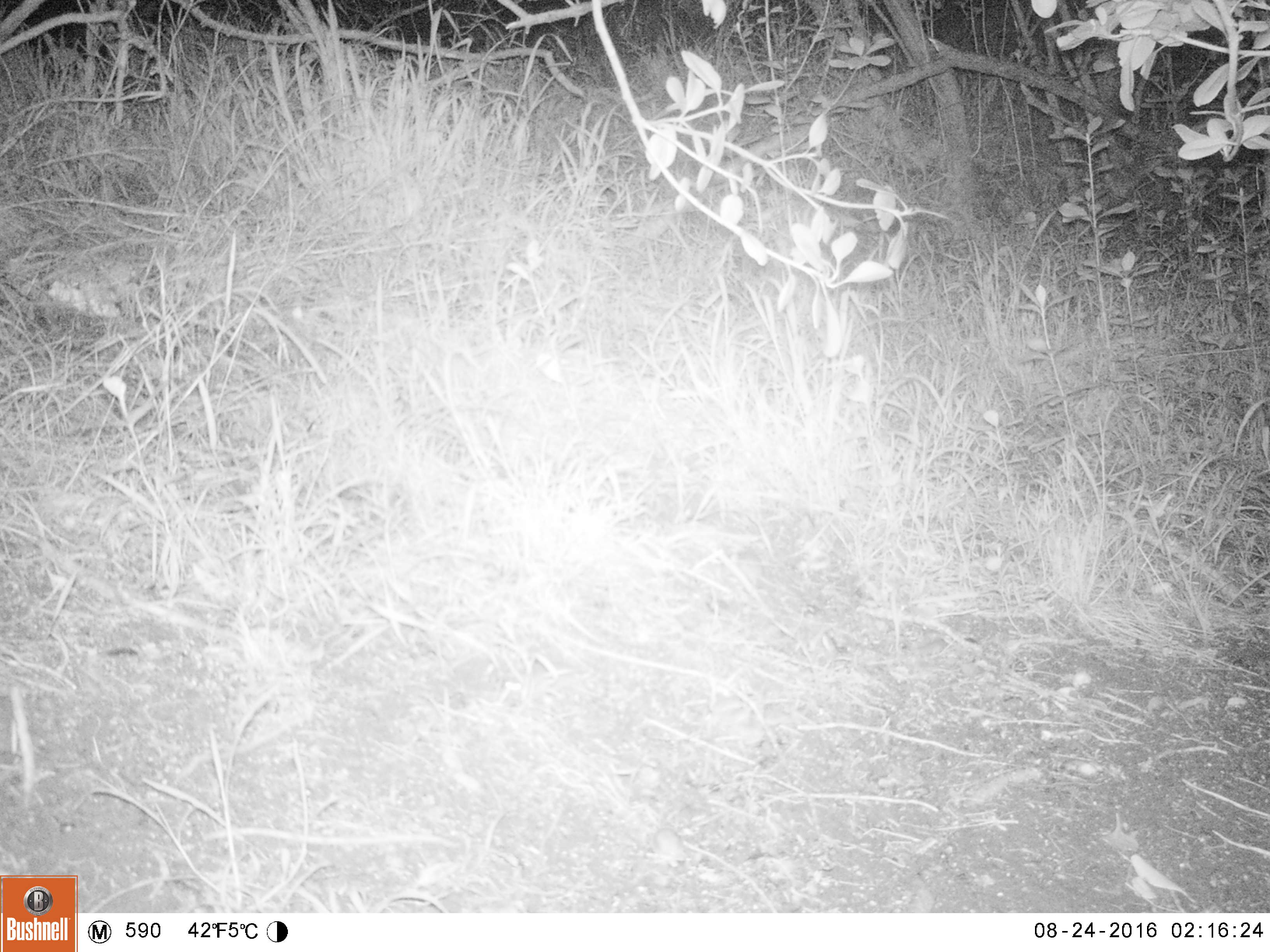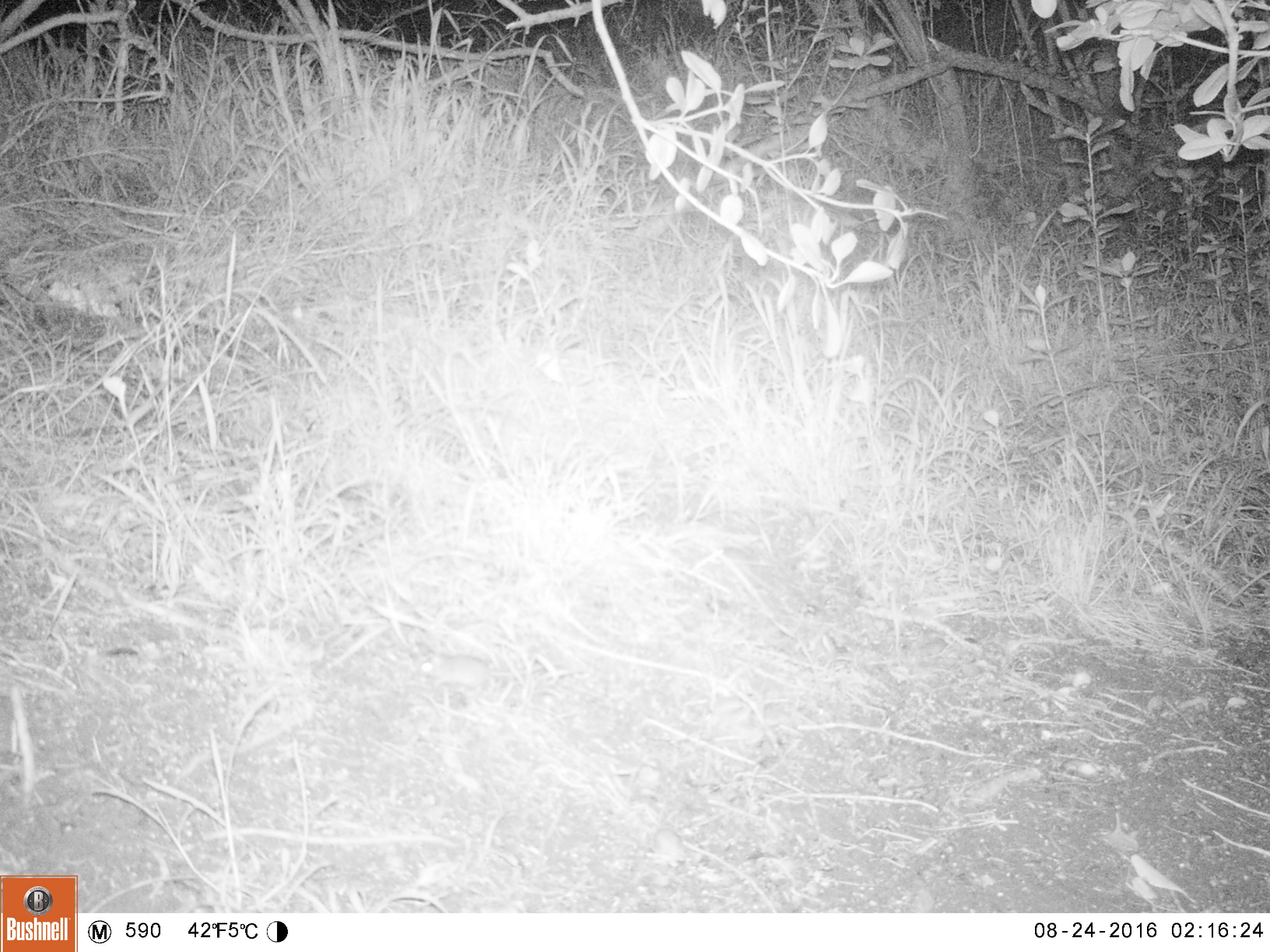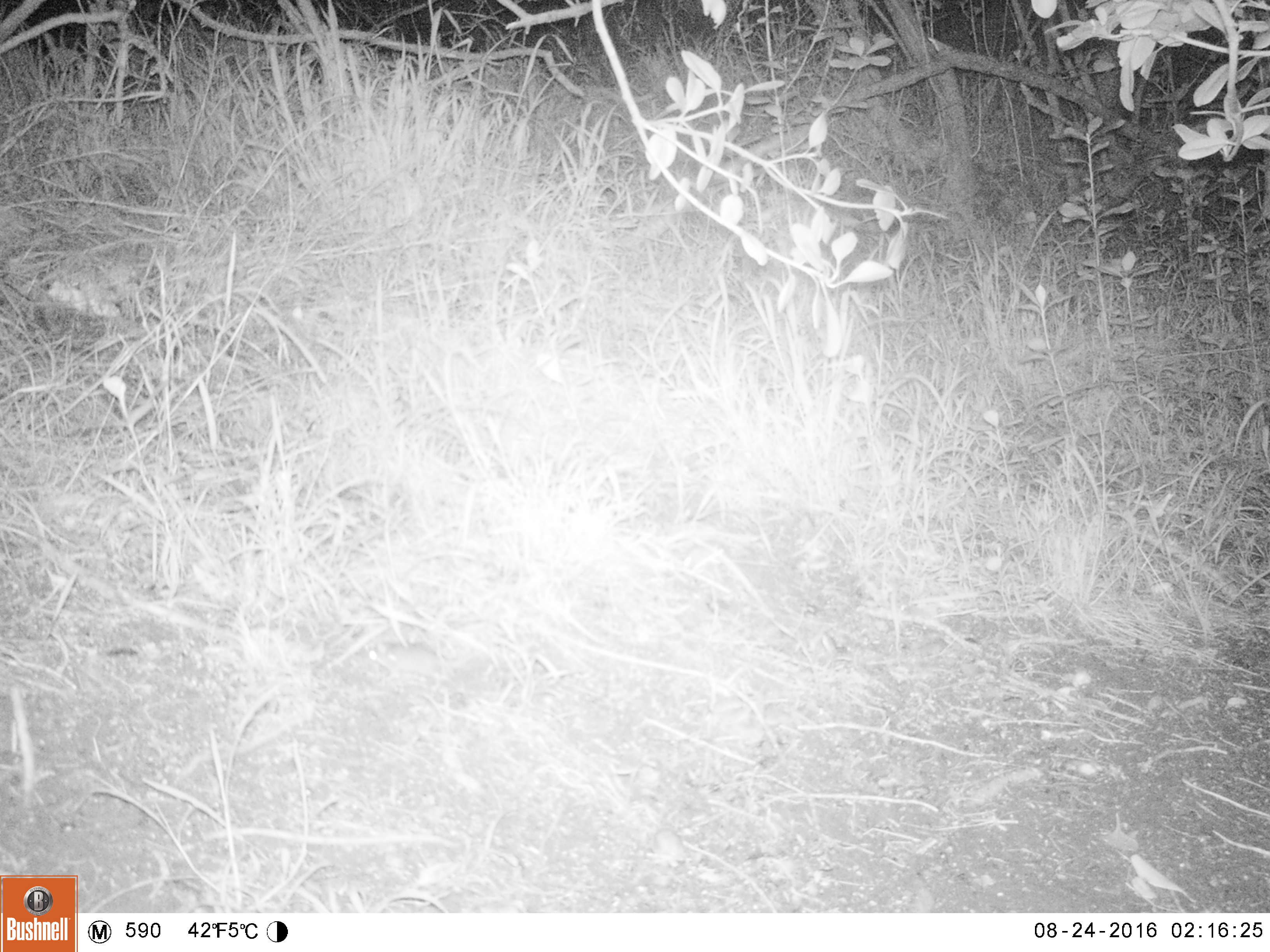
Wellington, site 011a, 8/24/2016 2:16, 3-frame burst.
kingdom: Animalia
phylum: Chordata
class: Mammalia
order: Rodentia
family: Muridae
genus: Mus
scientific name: Mus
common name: mouse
Mouse (Mus).